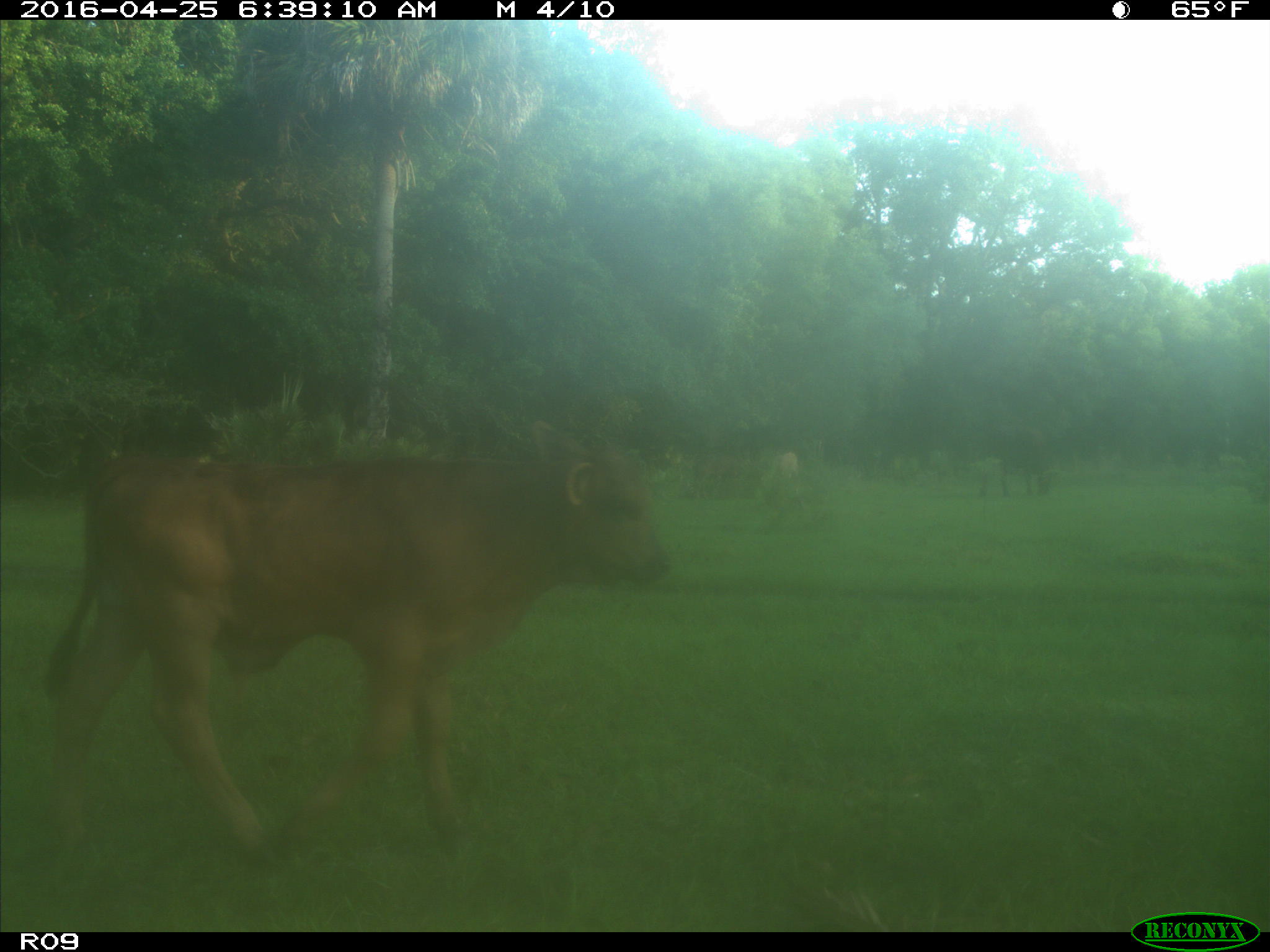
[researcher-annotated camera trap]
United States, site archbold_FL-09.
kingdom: Animalia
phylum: Chordata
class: Mammalia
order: Artiodactyla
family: Bovidae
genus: Bos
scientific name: Bos taurus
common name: domestic cow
Bos taurus (domestic cow).